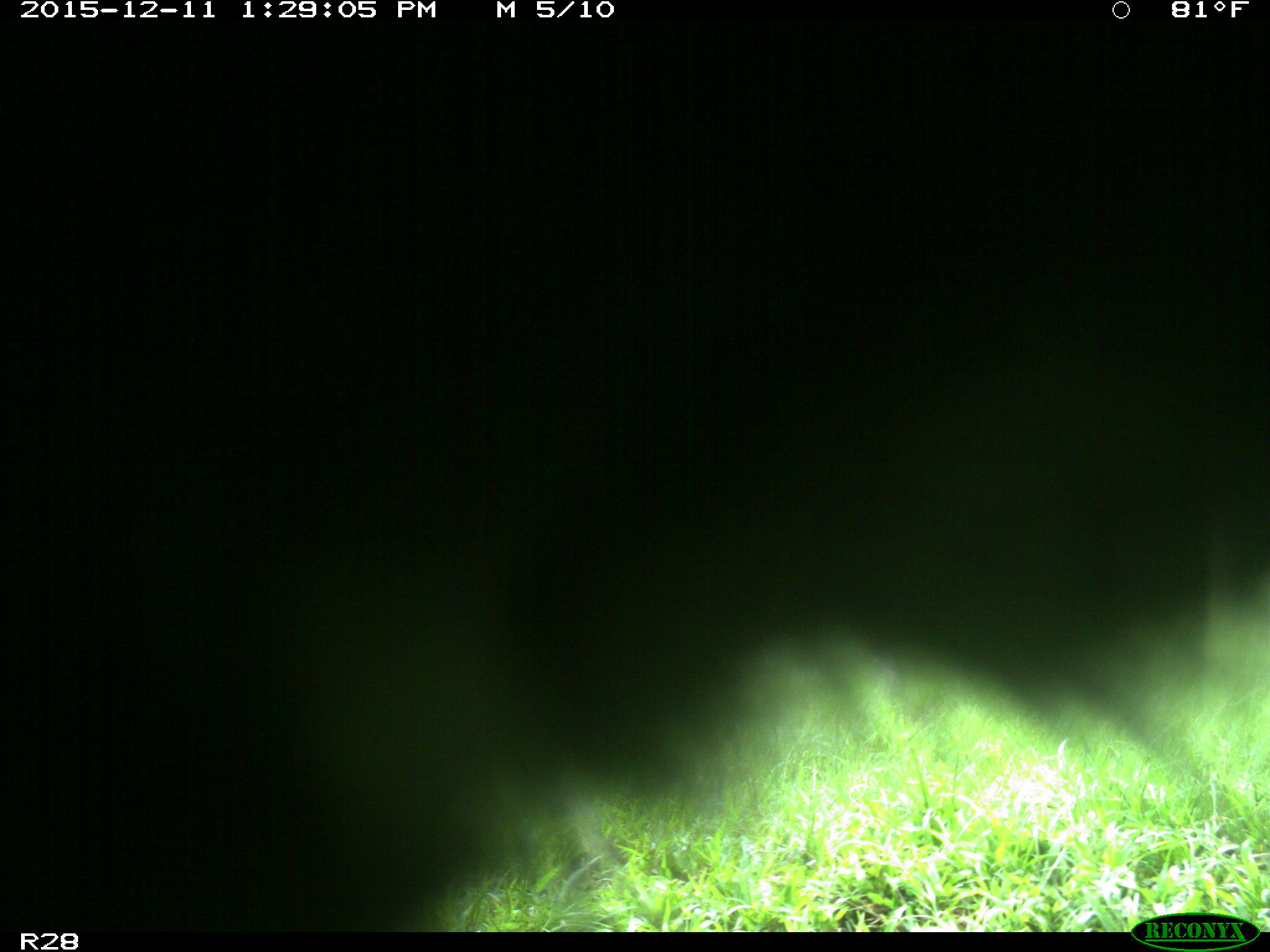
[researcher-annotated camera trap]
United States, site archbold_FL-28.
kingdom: Animalia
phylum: Chordata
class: Mammalia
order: Artiodactyla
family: Bovidae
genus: Bos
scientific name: Bos taurus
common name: domestic cow